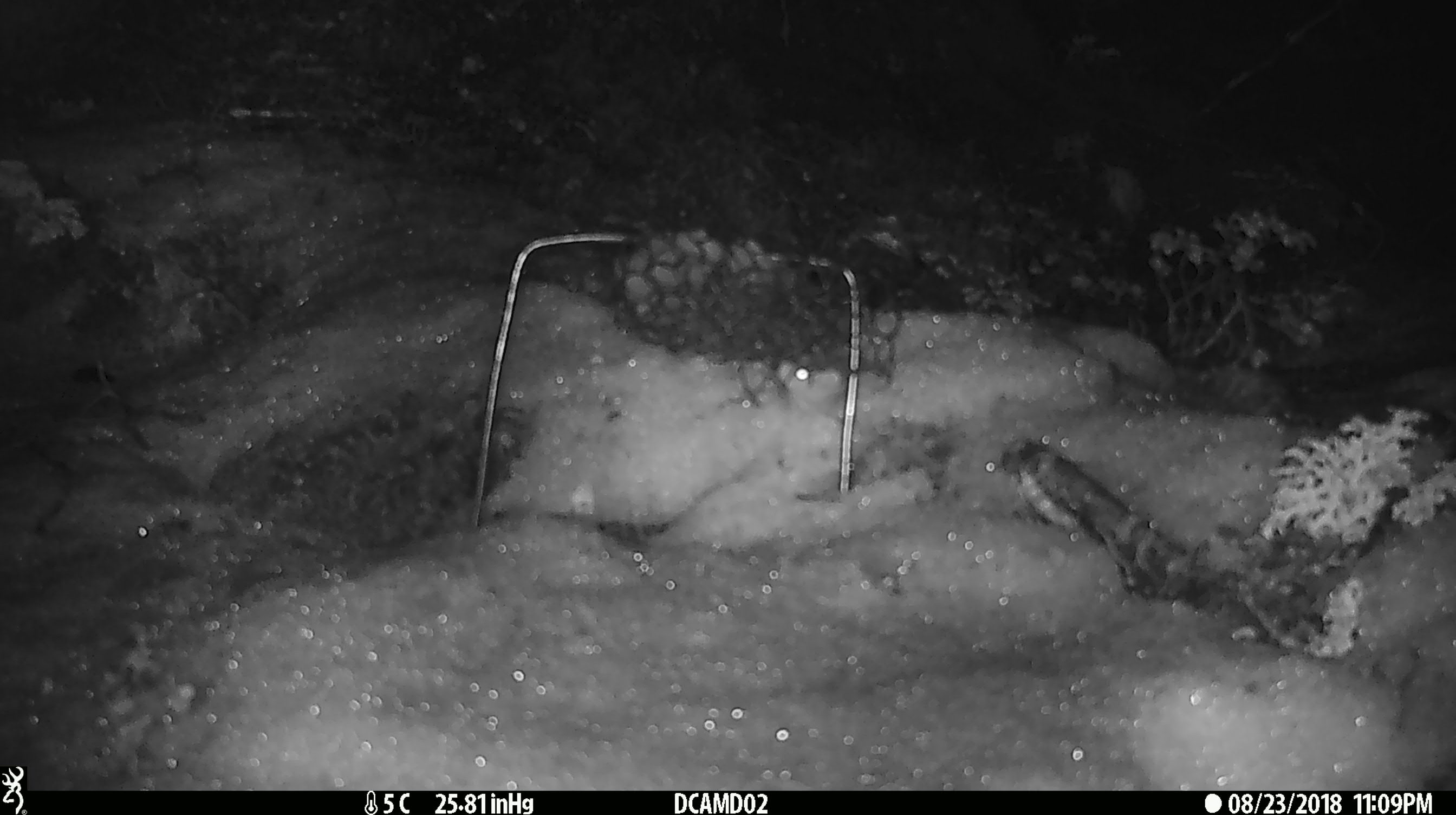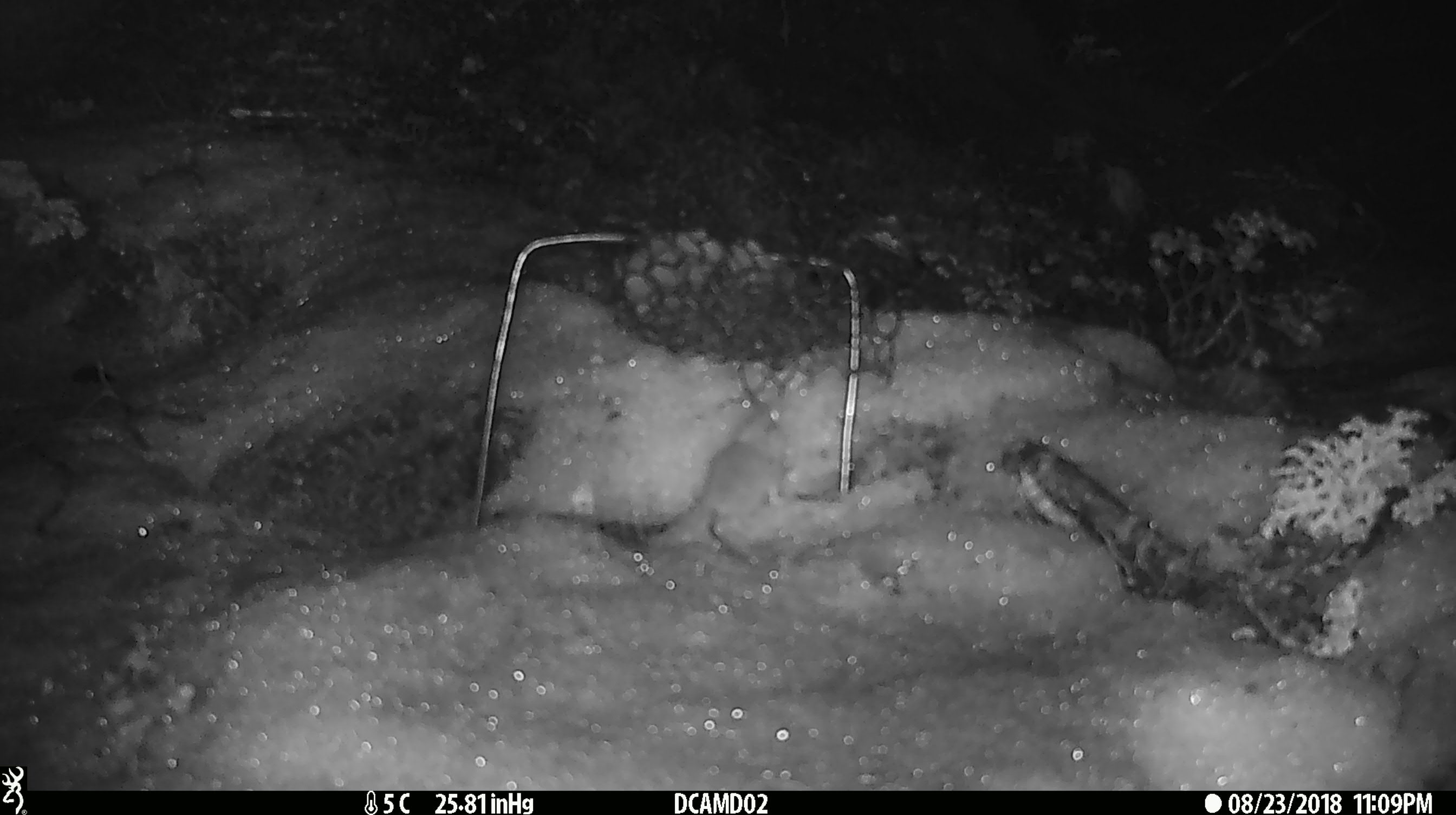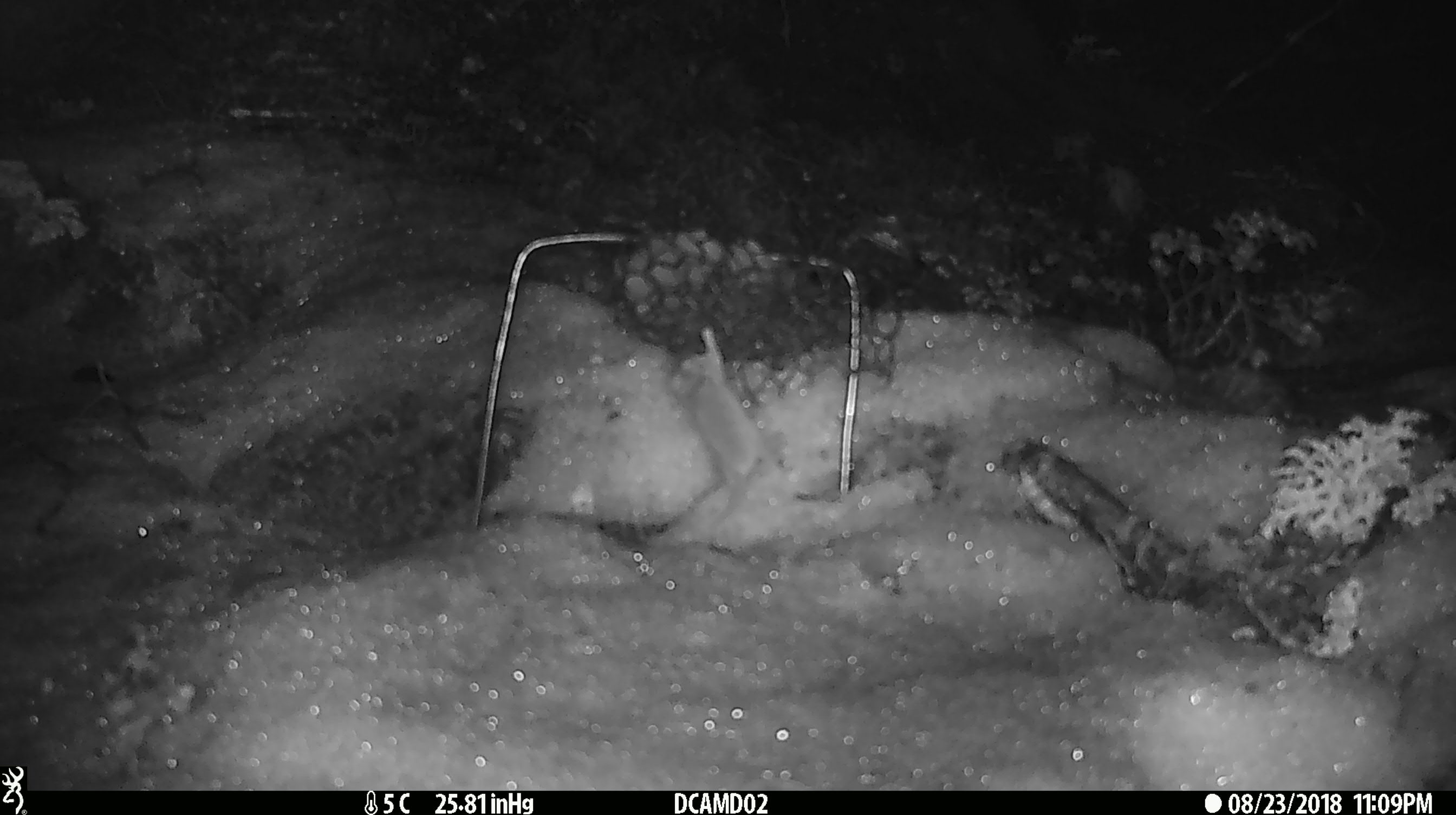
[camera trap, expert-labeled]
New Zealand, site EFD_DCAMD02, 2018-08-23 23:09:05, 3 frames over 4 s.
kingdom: Animalia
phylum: Chordata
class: Mammalia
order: Rodentia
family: Muridae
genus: Mus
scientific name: Mus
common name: mouse